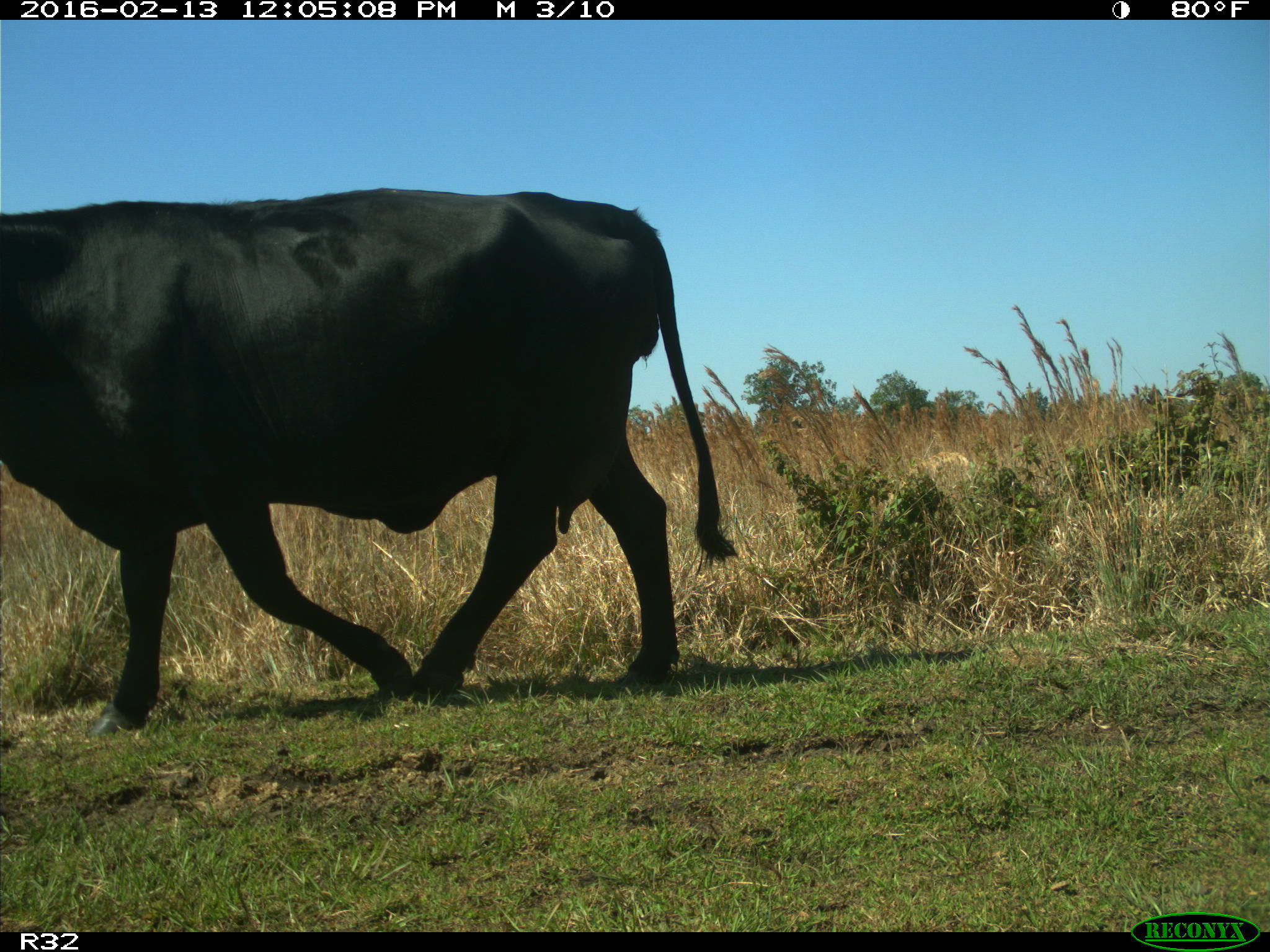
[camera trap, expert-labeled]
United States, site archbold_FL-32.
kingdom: Animalia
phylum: Chordata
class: Mammalia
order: Artiodactyla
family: Bovidae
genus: Bos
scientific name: Bos taurus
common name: domestic cow